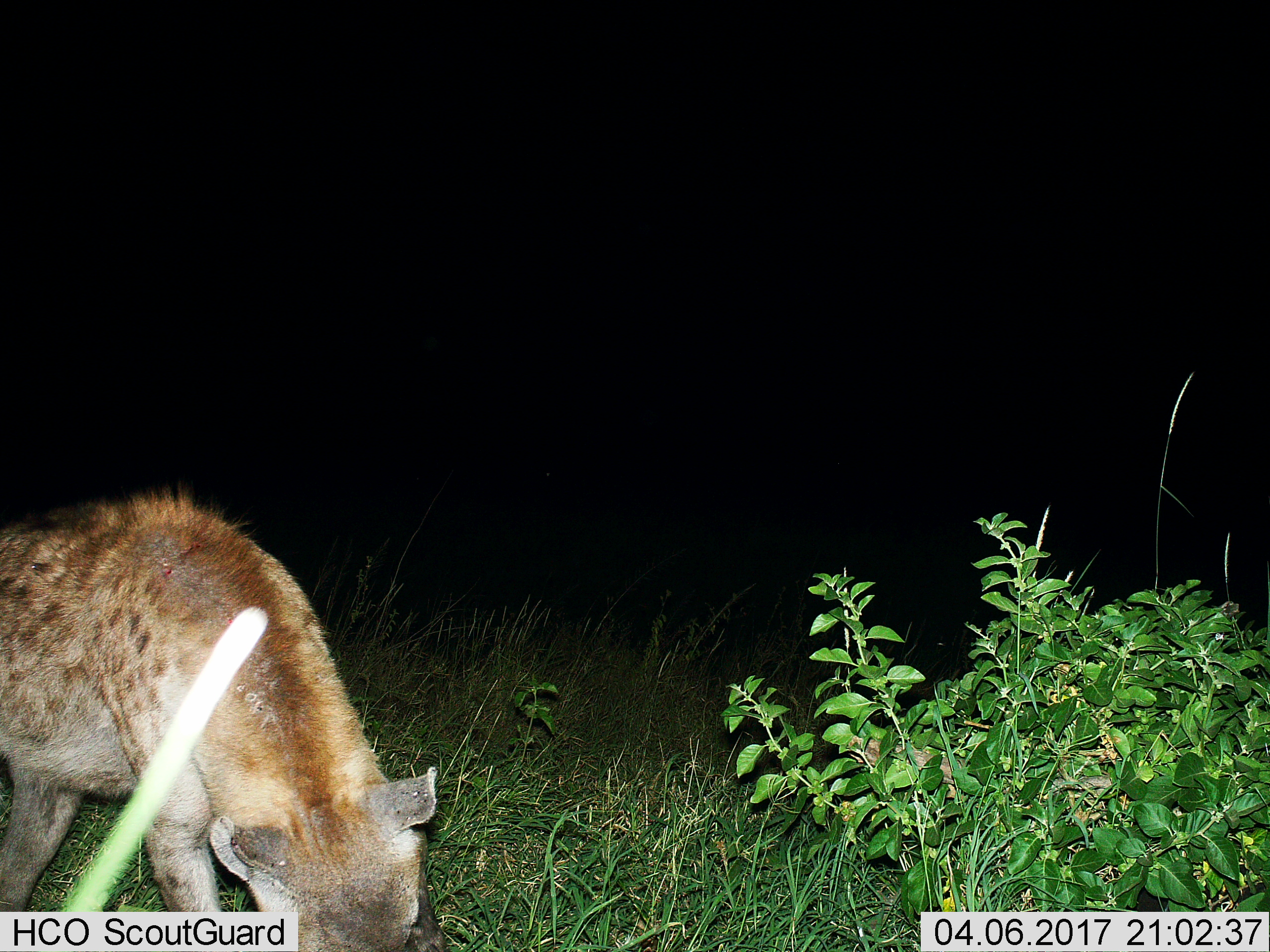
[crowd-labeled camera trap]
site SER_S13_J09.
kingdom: Animalia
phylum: Chordata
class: Mammalia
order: Carnivora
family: Hyaenidae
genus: Crocuta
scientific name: Crocuta crocuta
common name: spotted hyena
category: hyenaspotted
Hyenaspotted (spotted hyena) (Crocuta crocuta), count 1. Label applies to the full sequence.